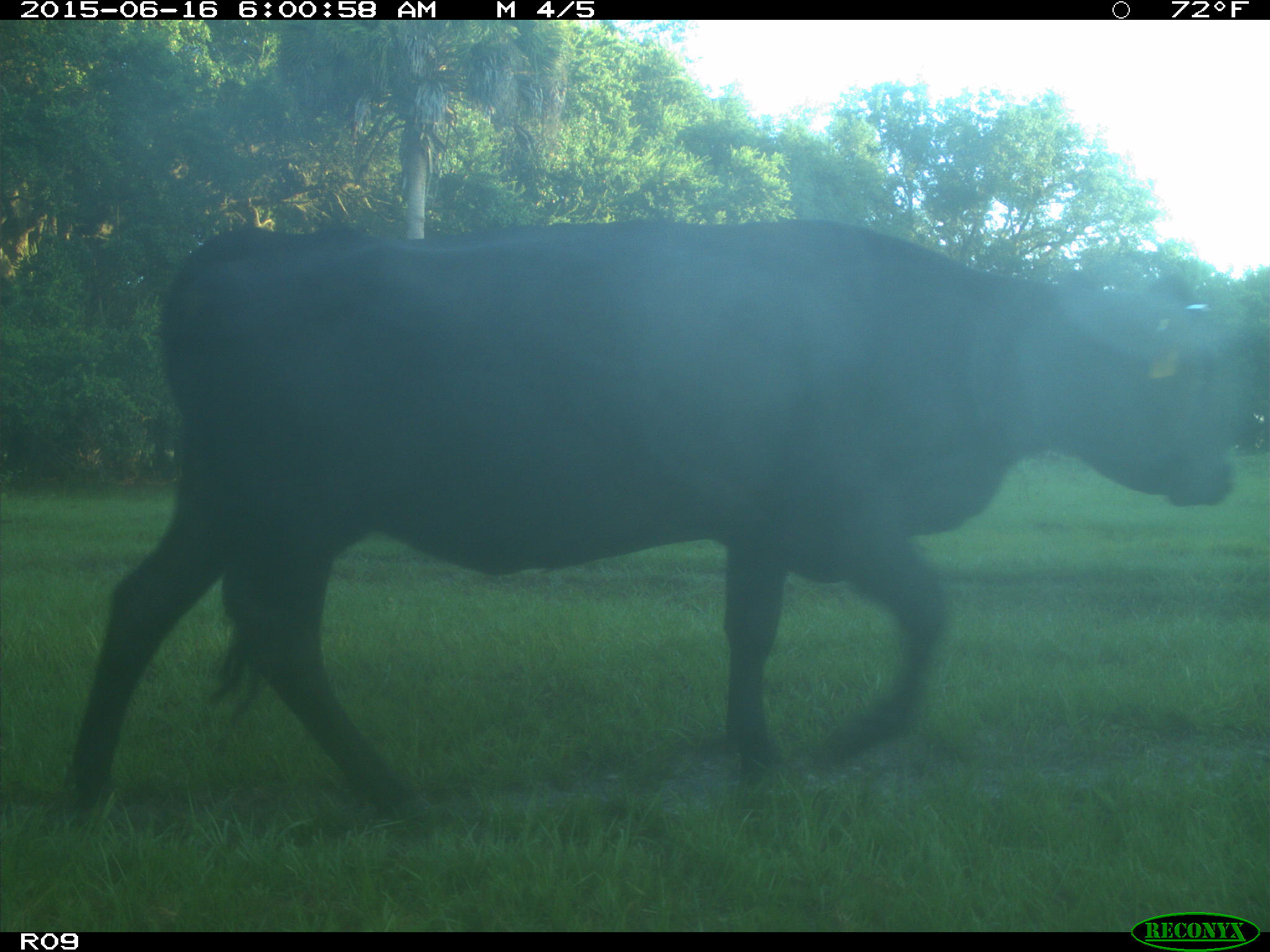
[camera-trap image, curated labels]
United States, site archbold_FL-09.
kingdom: Animalia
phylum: Chordata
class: Mammalia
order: Artiodactyla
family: Bovidae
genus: Bos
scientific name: Bos taurus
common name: domestic cow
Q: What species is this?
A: Bos taurus (domestic cow).